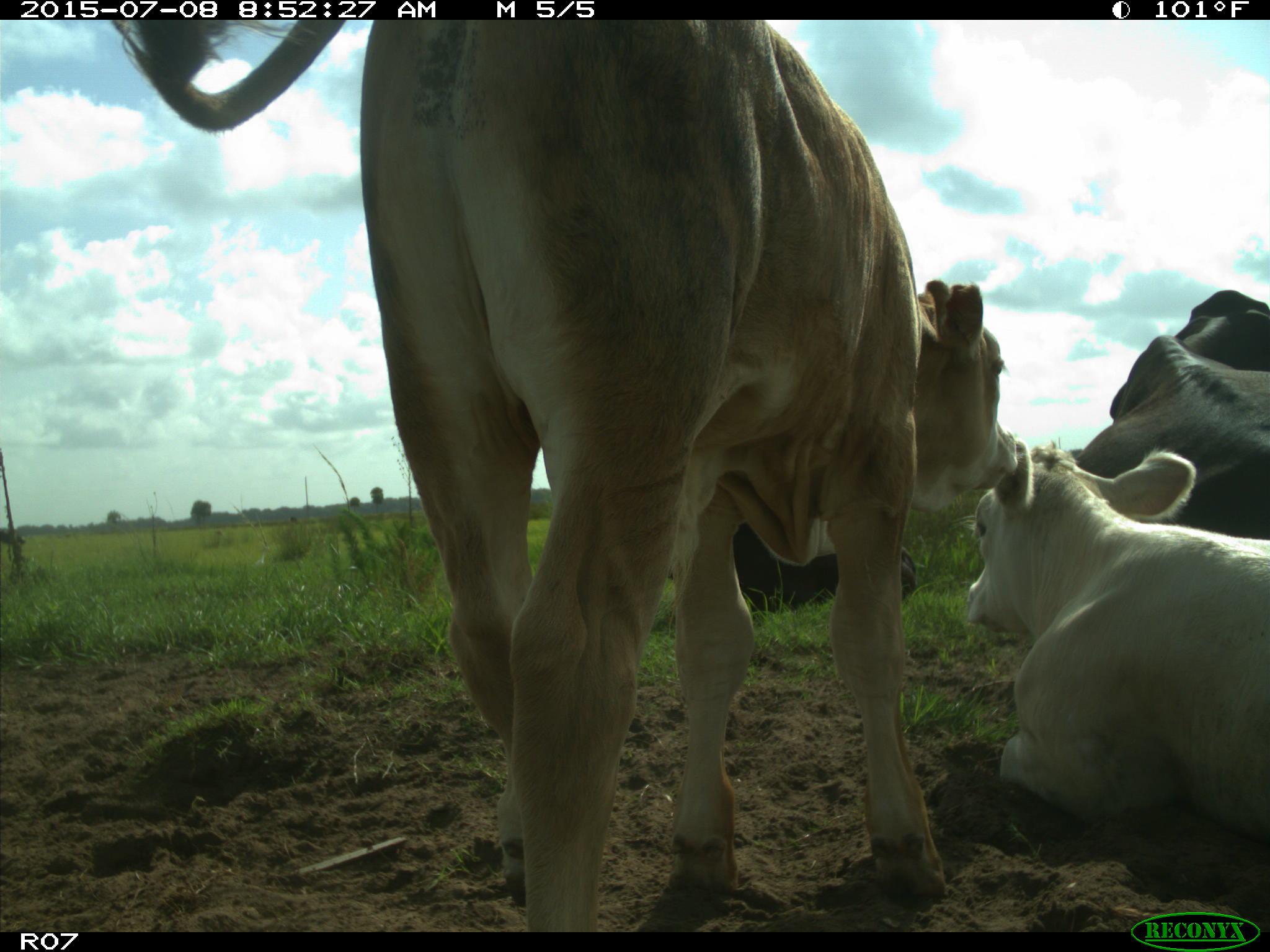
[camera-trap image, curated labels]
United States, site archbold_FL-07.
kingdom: Animalia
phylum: Chordata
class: Mammalia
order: Artiodactyla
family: Bovidae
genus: Bos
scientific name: Bos taurus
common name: domestic cow